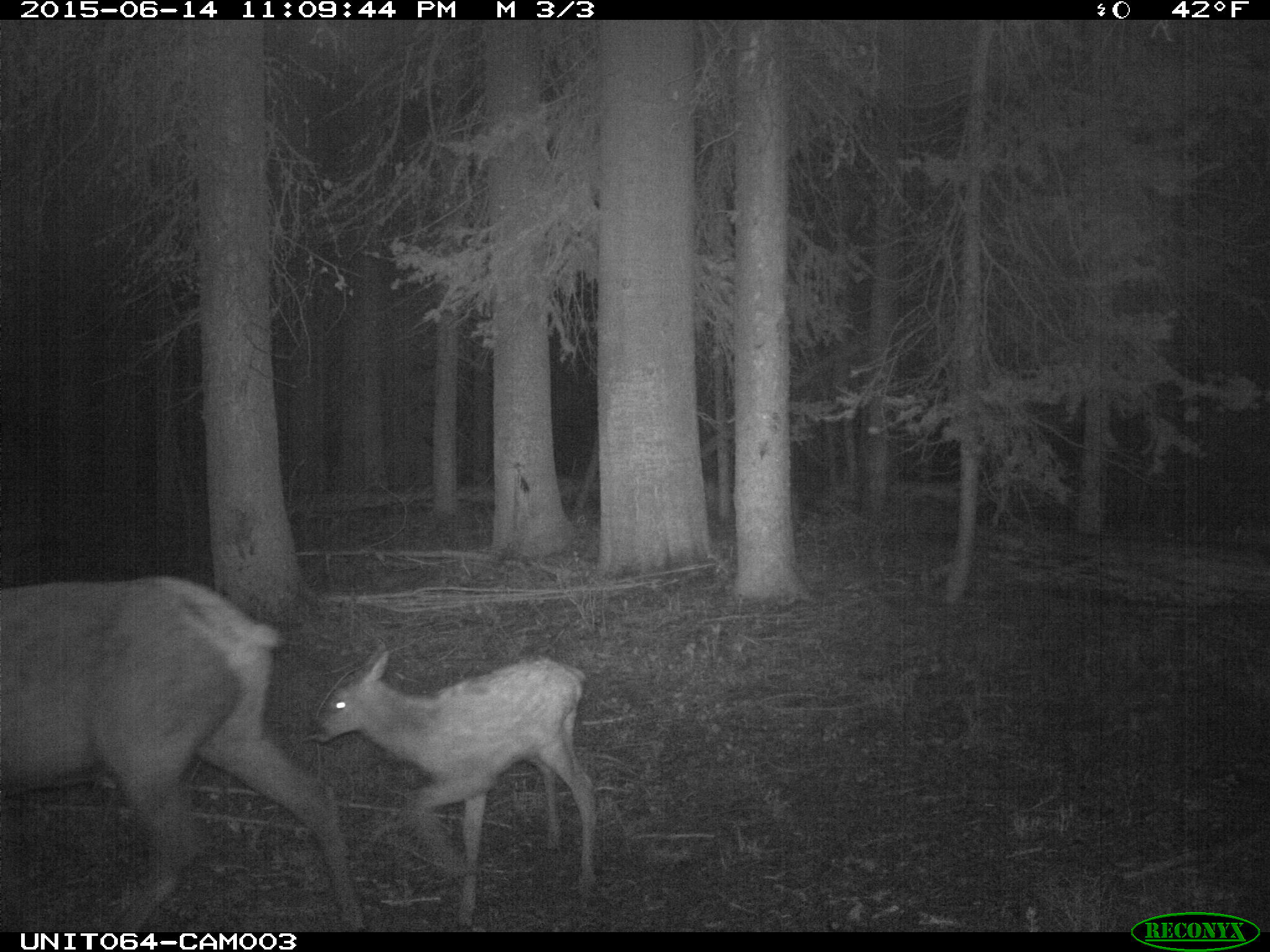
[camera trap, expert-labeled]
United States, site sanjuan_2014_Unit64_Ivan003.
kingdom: Animalia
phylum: Chordata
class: Mammalia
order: Artiodactyla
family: Cervidae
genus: Cervus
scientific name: Cervus elaphus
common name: red deer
Cervus elaphus (red deer).